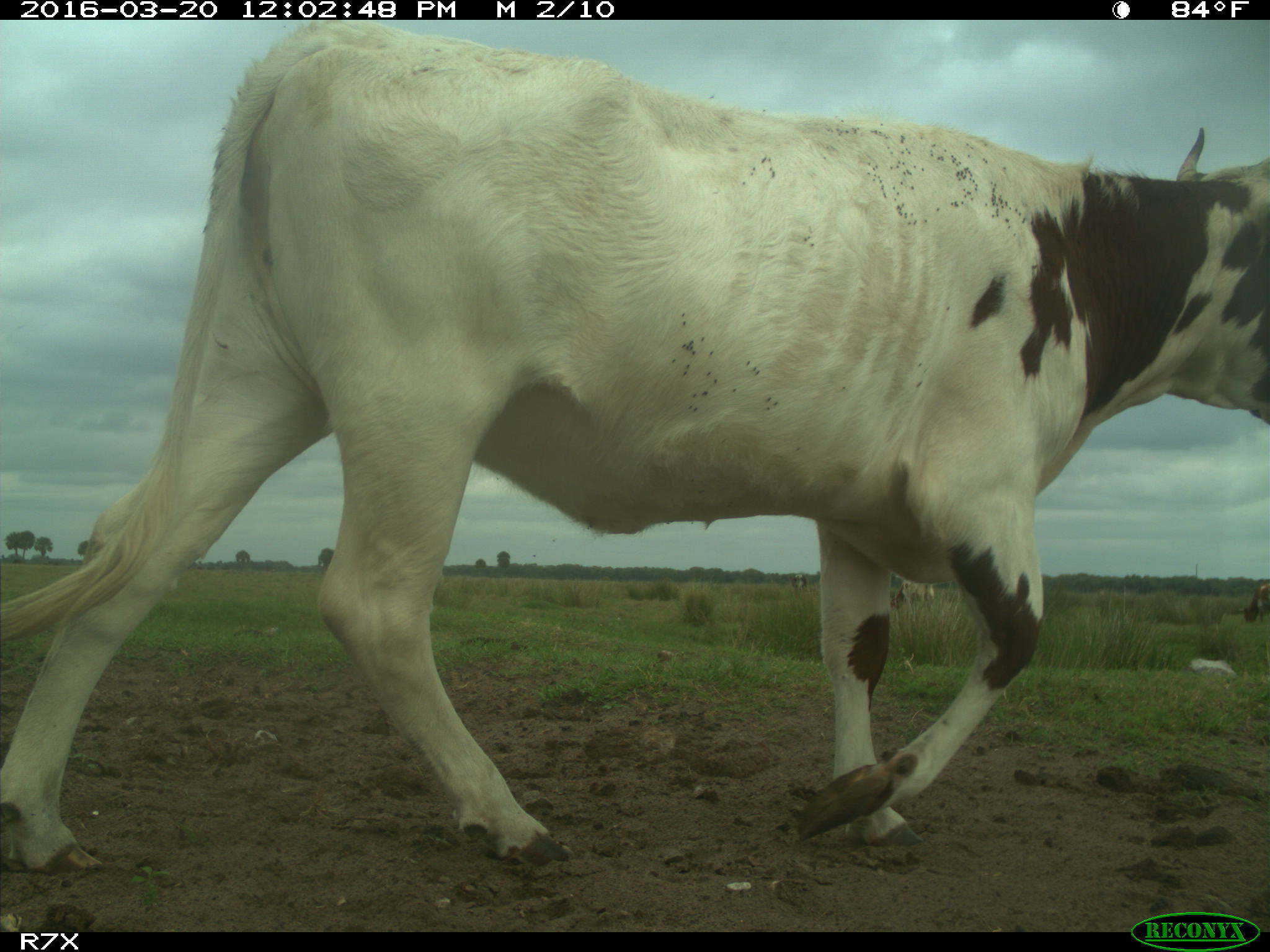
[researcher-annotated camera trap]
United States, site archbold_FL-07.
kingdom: Animalia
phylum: Chordata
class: Mammalia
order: Artiodactyla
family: Bovidae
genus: Bos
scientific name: Bos taurus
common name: domestic cow